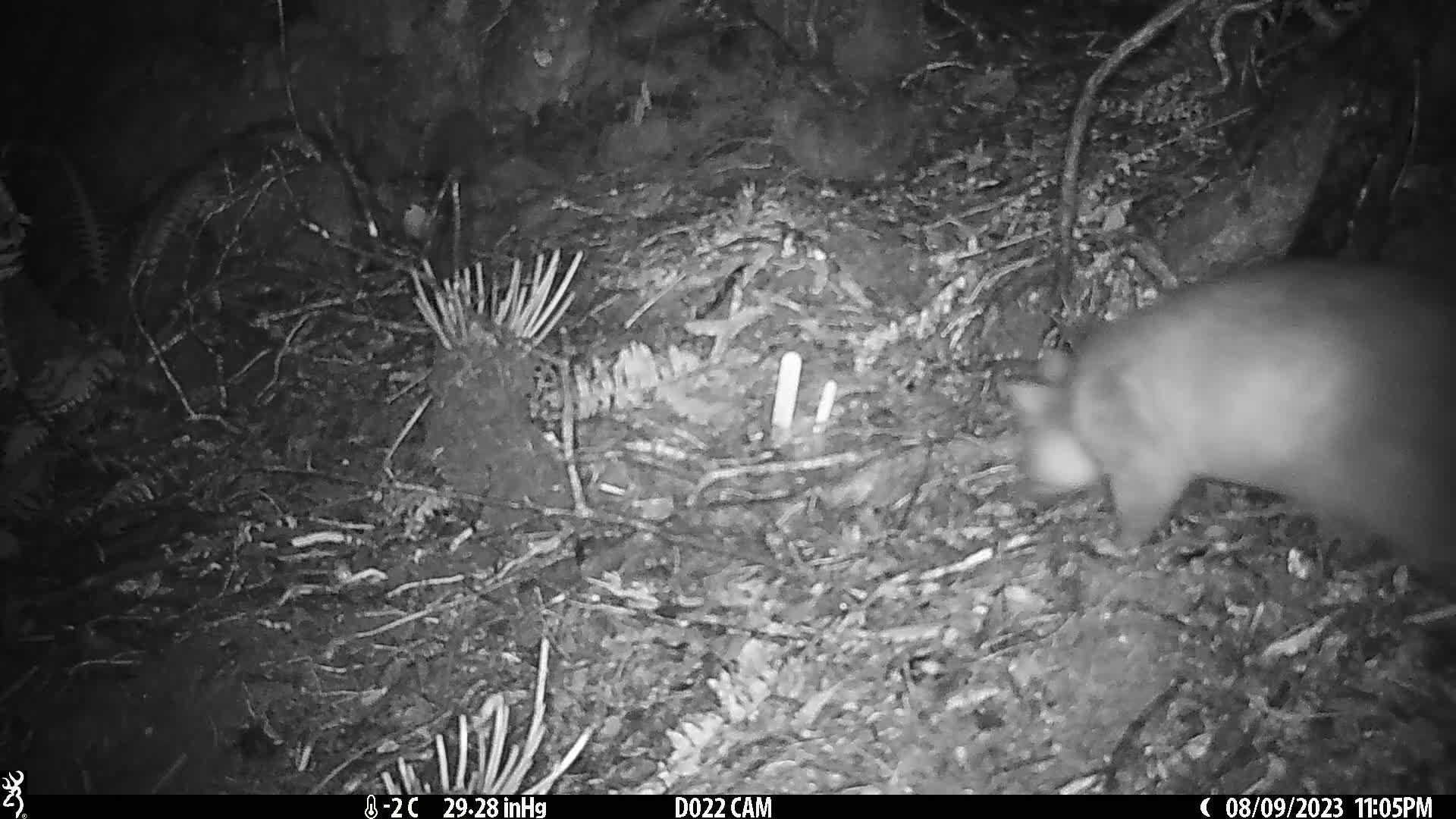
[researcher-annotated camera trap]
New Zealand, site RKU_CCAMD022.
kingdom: Animalia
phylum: Chordata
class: Mammalia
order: Diprotodontia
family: Phalangeridae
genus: Trichosurus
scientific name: Trichosurus vulpecula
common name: common brushtail possum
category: possum